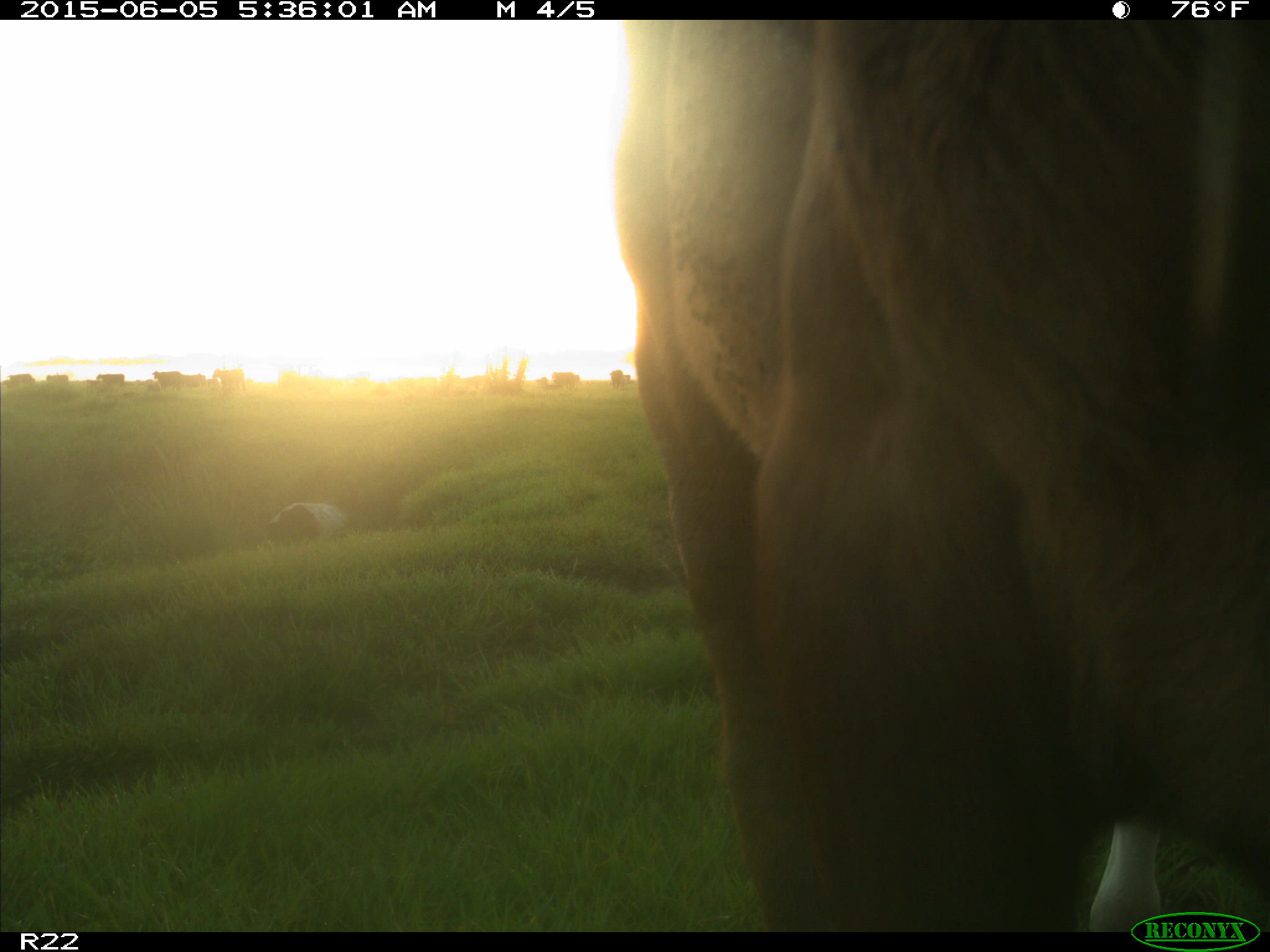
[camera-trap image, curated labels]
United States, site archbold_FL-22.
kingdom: Animalia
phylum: Chordata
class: Mammalia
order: Artiodactyla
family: Bovidae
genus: Bos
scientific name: Bos taurus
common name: domestic cow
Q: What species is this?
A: Bos taurus (domestic cow).